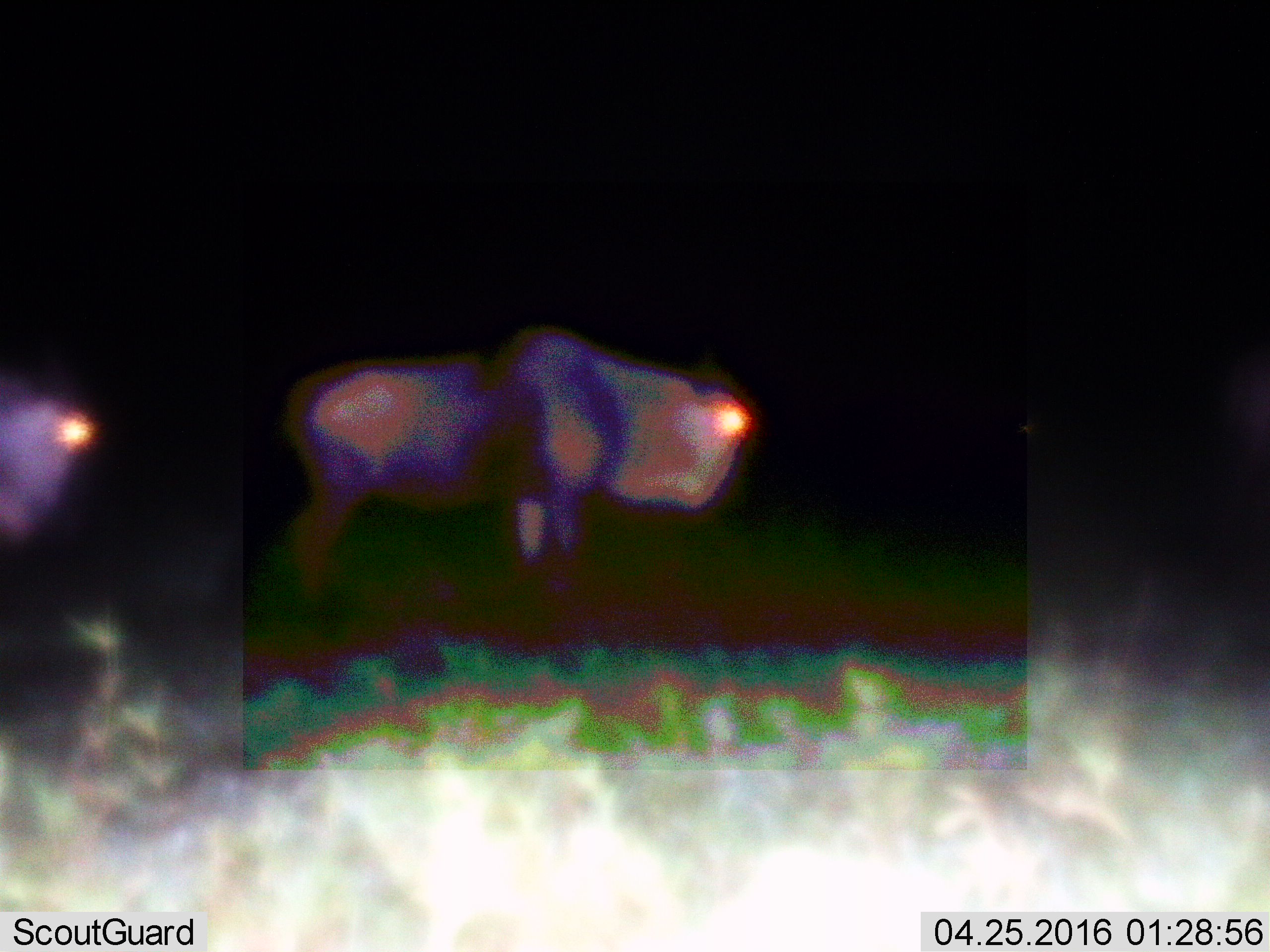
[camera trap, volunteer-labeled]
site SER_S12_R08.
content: unidentified animal